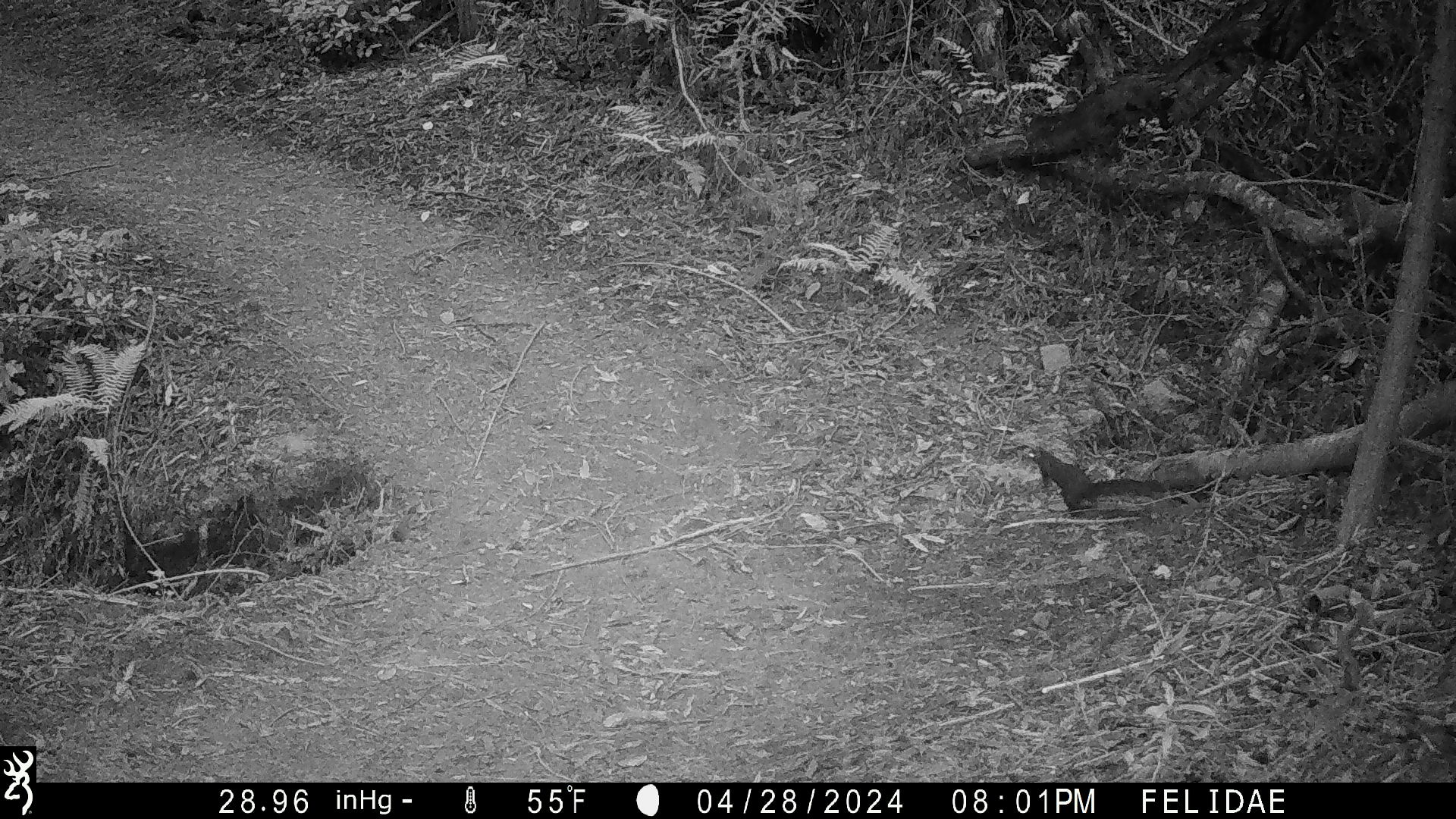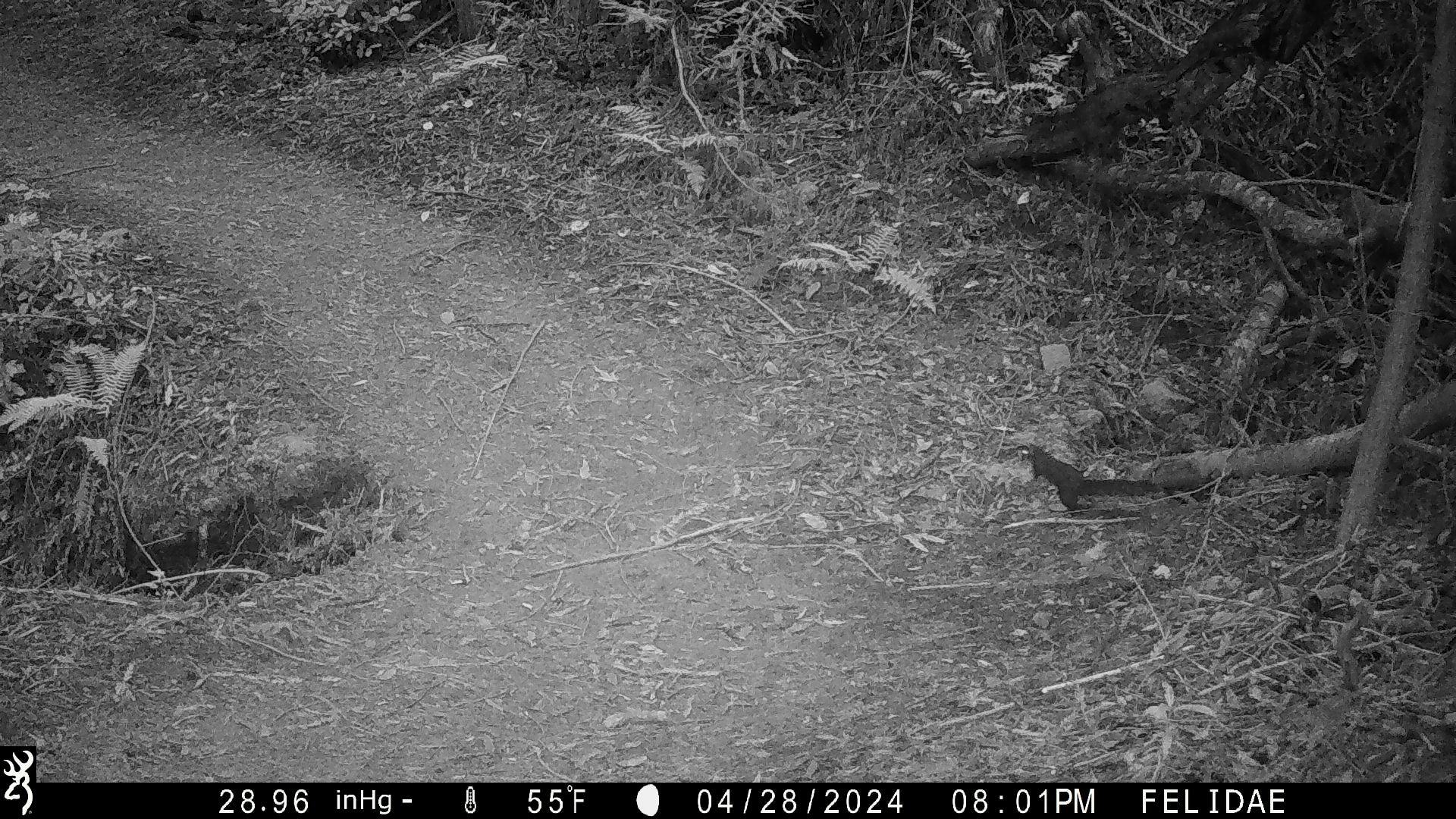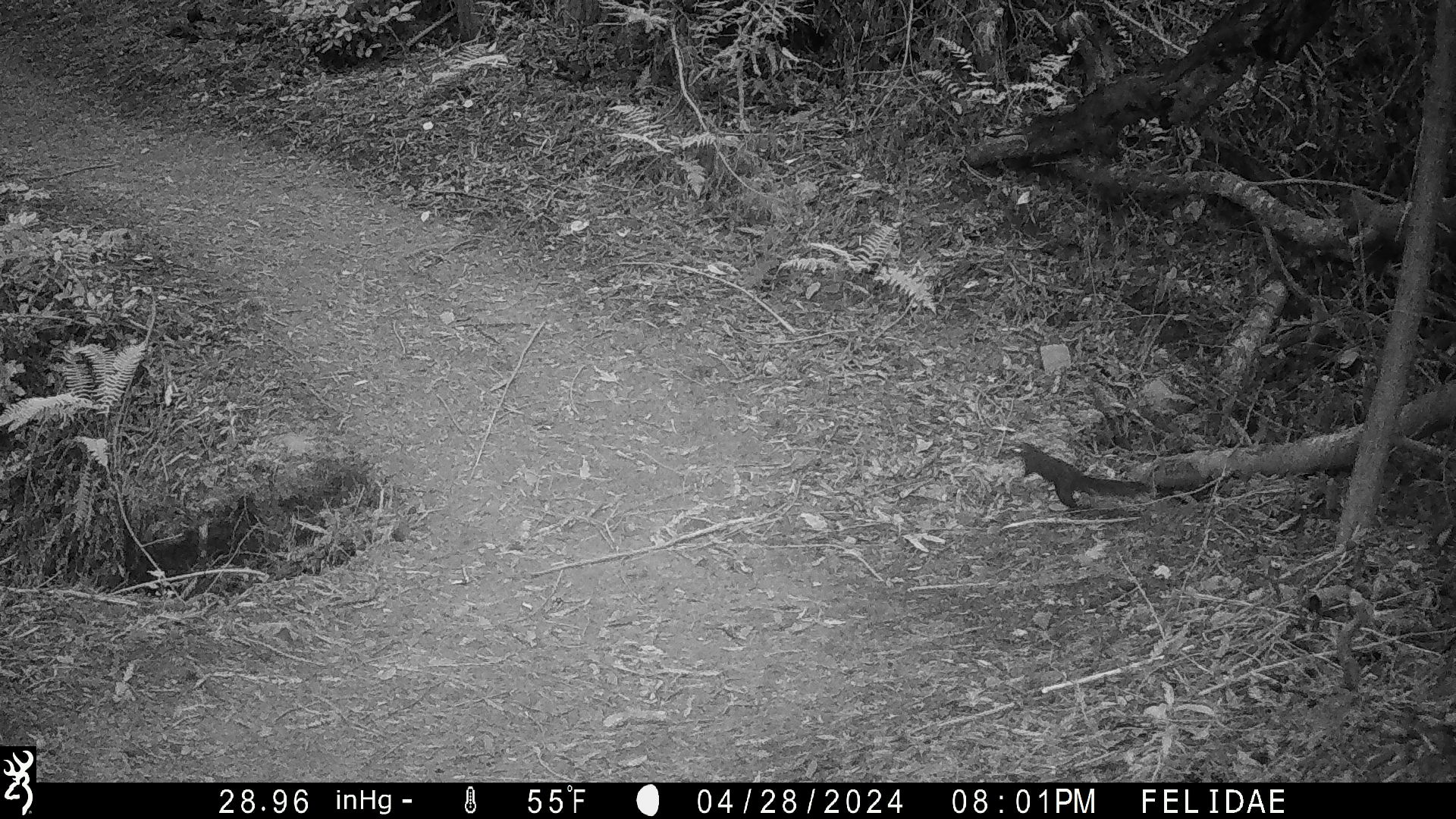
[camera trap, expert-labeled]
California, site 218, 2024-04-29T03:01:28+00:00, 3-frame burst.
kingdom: Animalia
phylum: Chordata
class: Mammalia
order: Rodentia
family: Sciuridae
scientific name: Sciuridae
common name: squirrel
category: unknown squirrel